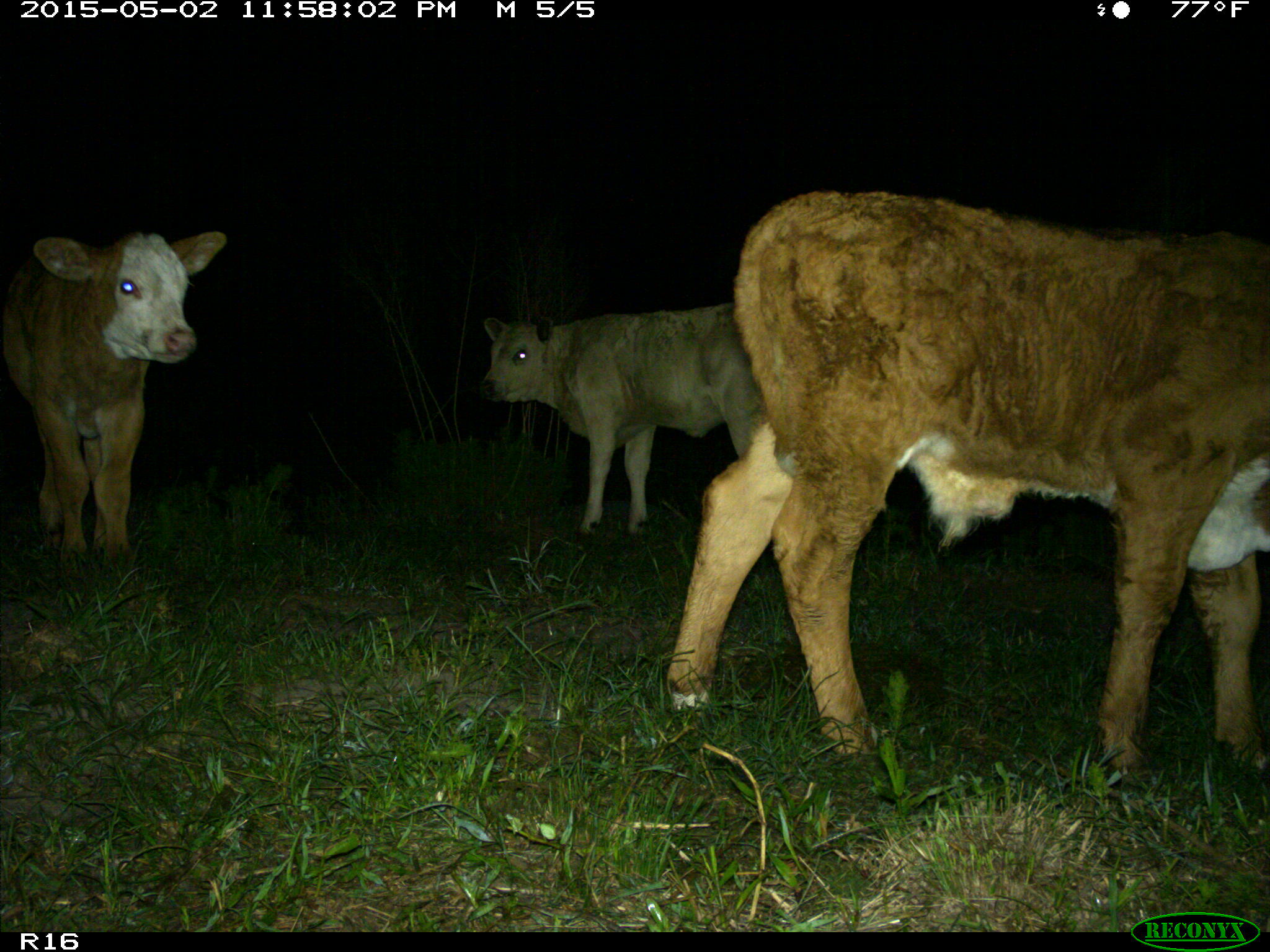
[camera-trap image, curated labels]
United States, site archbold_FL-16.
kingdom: Animalia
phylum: Chordata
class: Mammalia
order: Artiodactyla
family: Bovidae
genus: Bos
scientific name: Bos taurus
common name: domestic cow